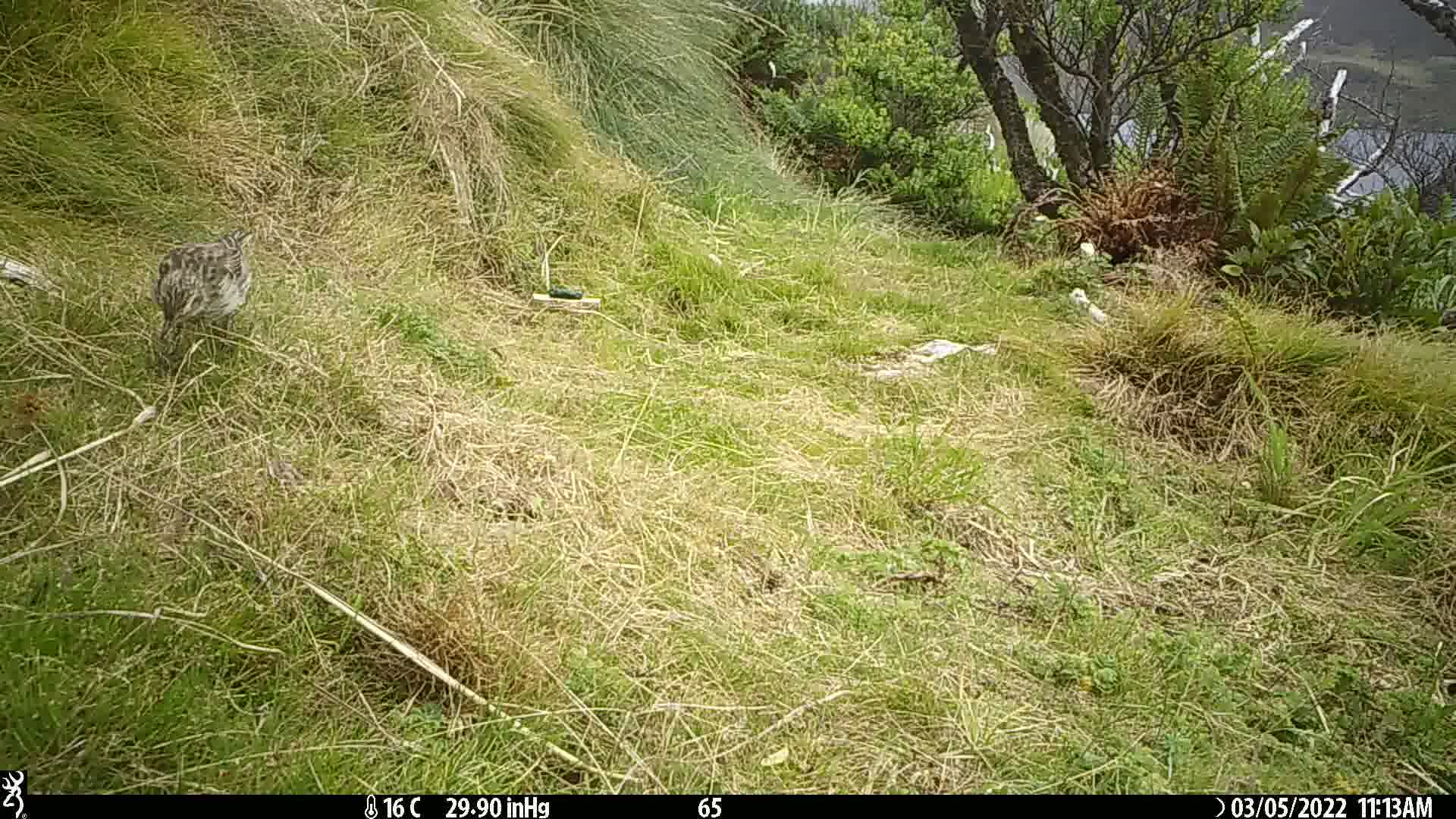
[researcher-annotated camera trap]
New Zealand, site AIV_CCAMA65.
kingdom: Animalia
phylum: Chordata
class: Aves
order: Passeriformes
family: Motacillidae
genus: Anthus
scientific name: Anthus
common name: pipit